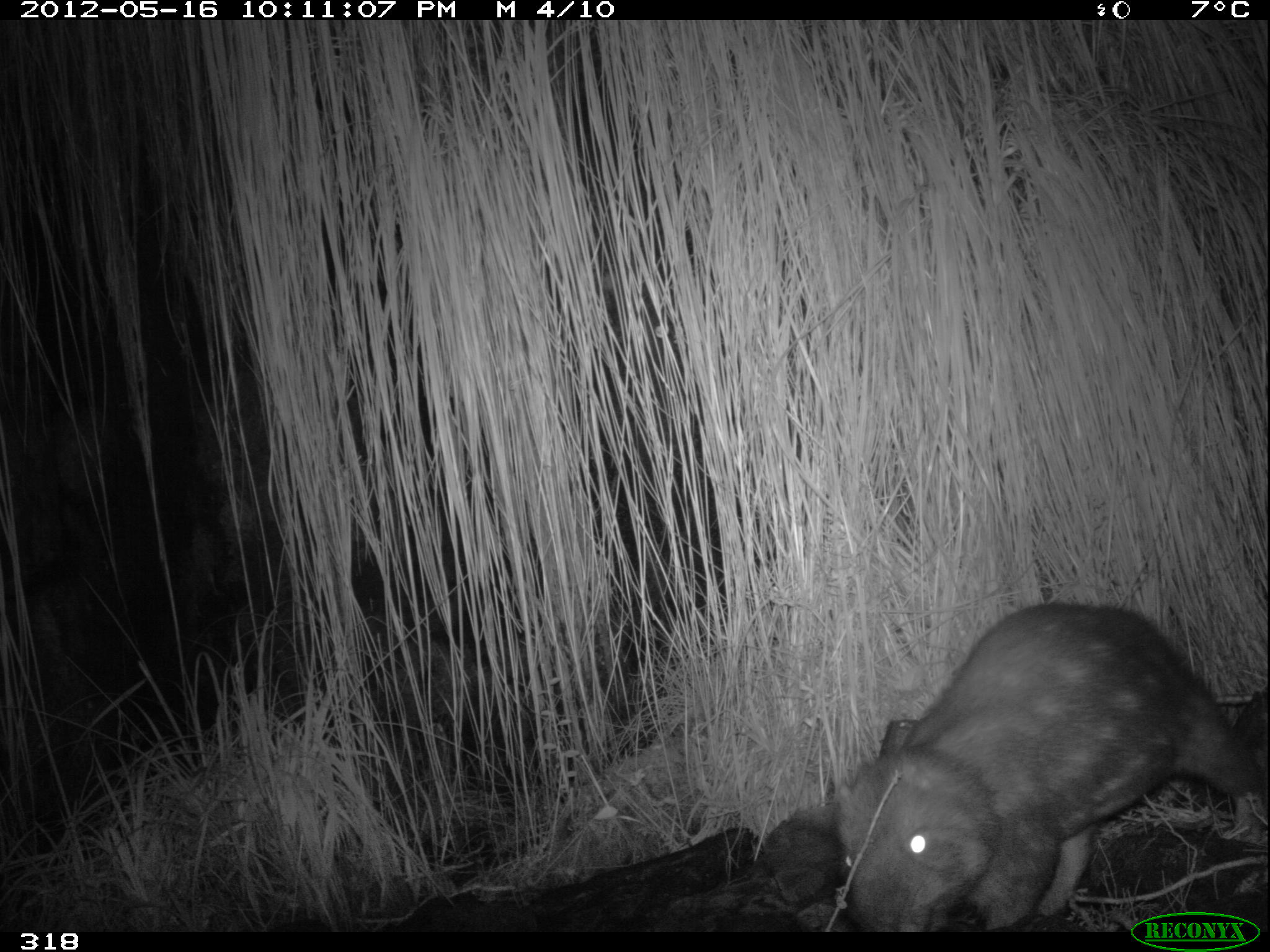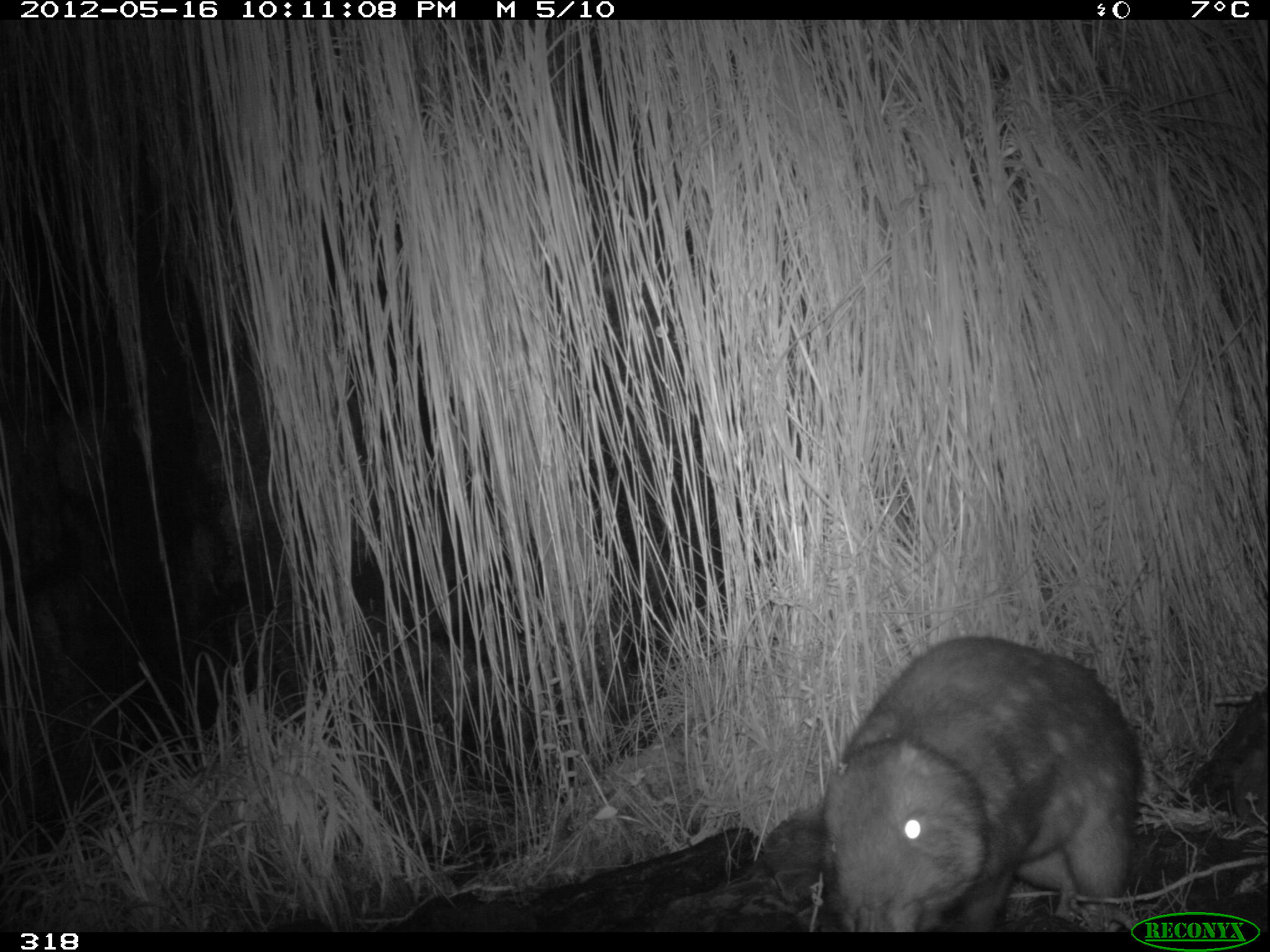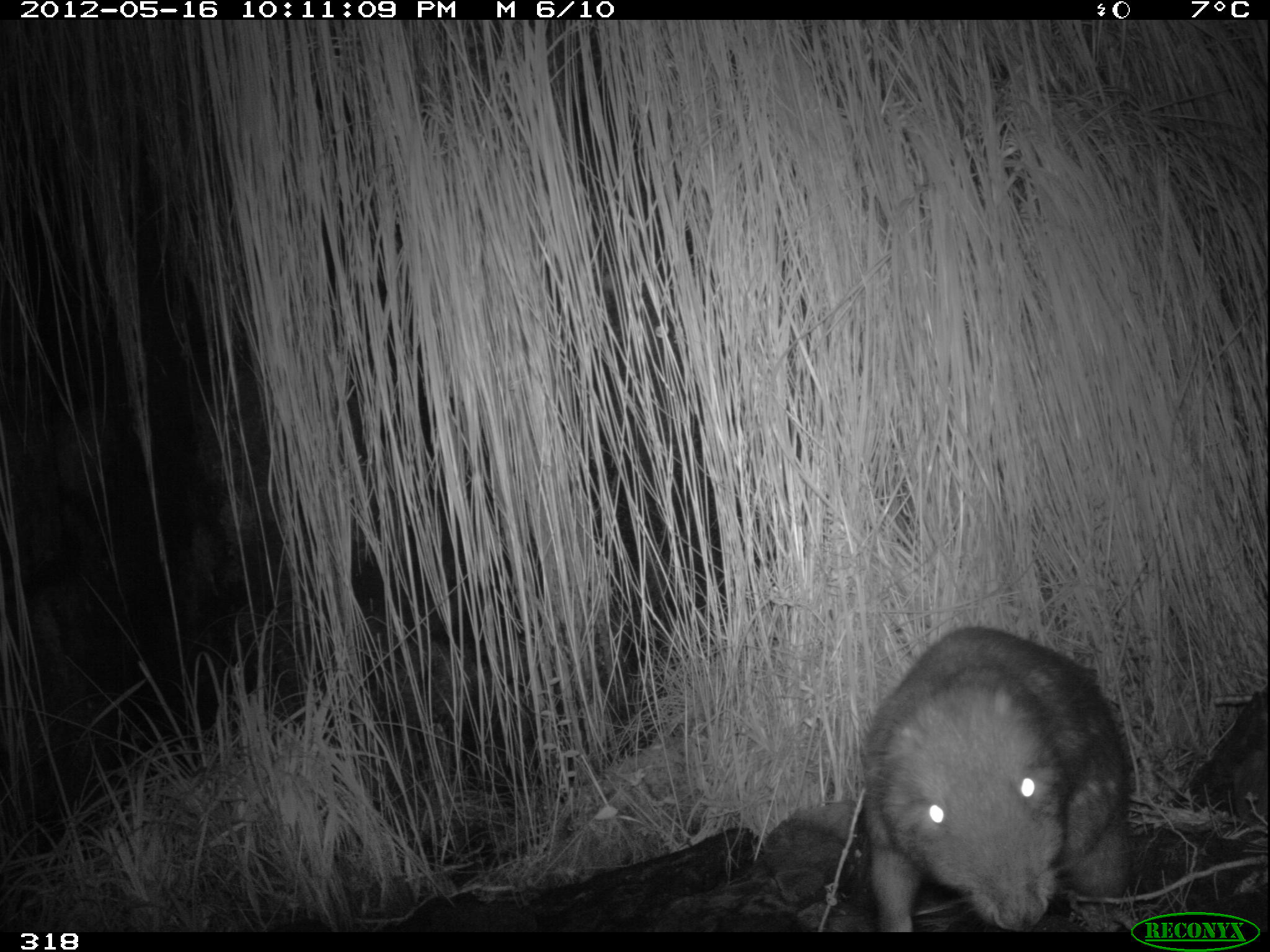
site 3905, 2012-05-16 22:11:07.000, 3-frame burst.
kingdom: Animalia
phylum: Chordata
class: Mammalia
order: Rodentia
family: Cuniculidae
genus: Cuniculus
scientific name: Cuniculus taczanowskii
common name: mountain paca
Cuniculus taczanowskii (mountain paca).